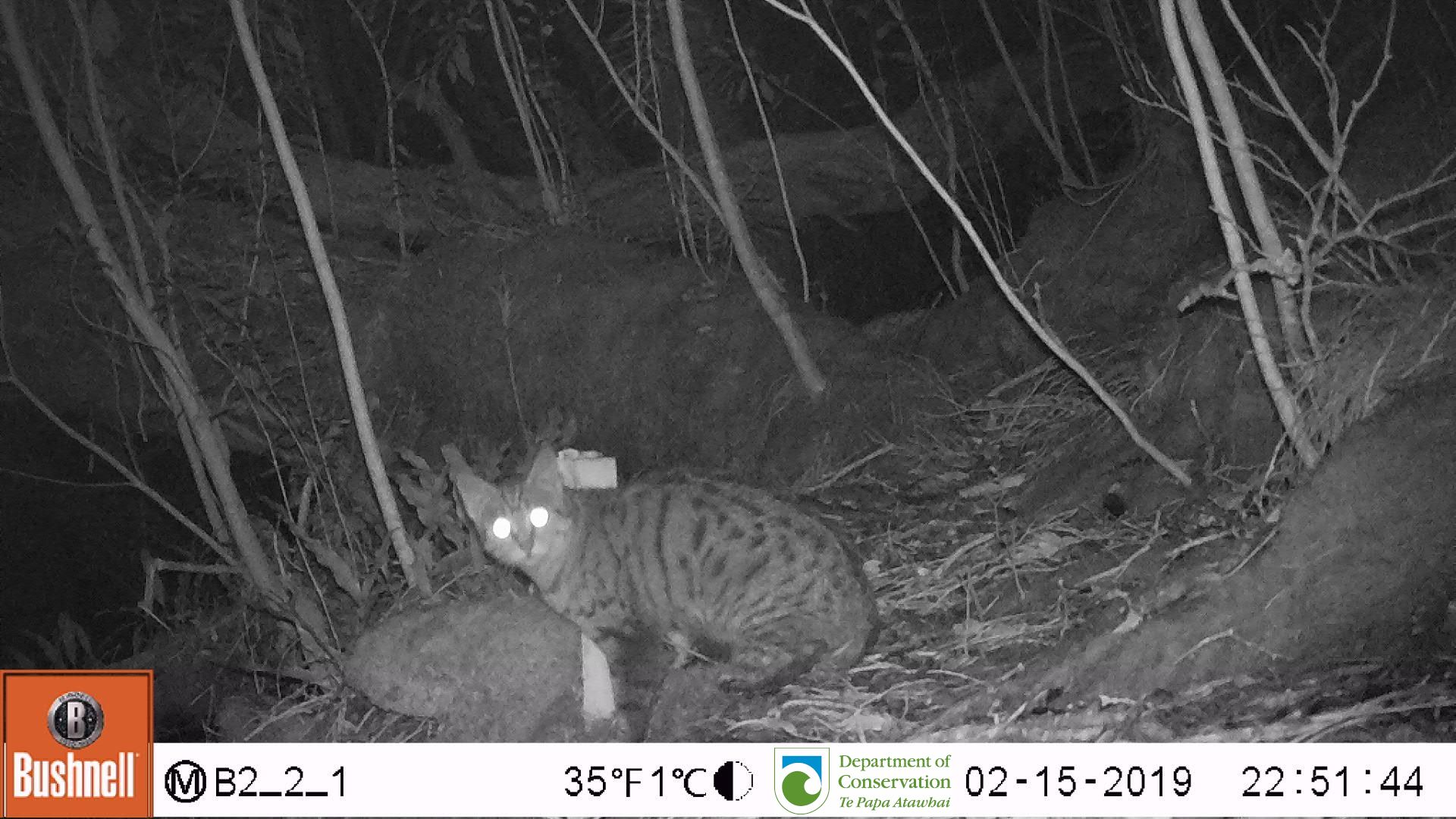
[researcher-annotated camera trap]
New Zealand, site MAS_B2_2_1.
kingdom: Animalia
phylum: Chordata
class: Mammalia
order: Carnivora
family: Felidae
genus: Felis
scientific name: Felis catus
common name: domestic cat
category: cat